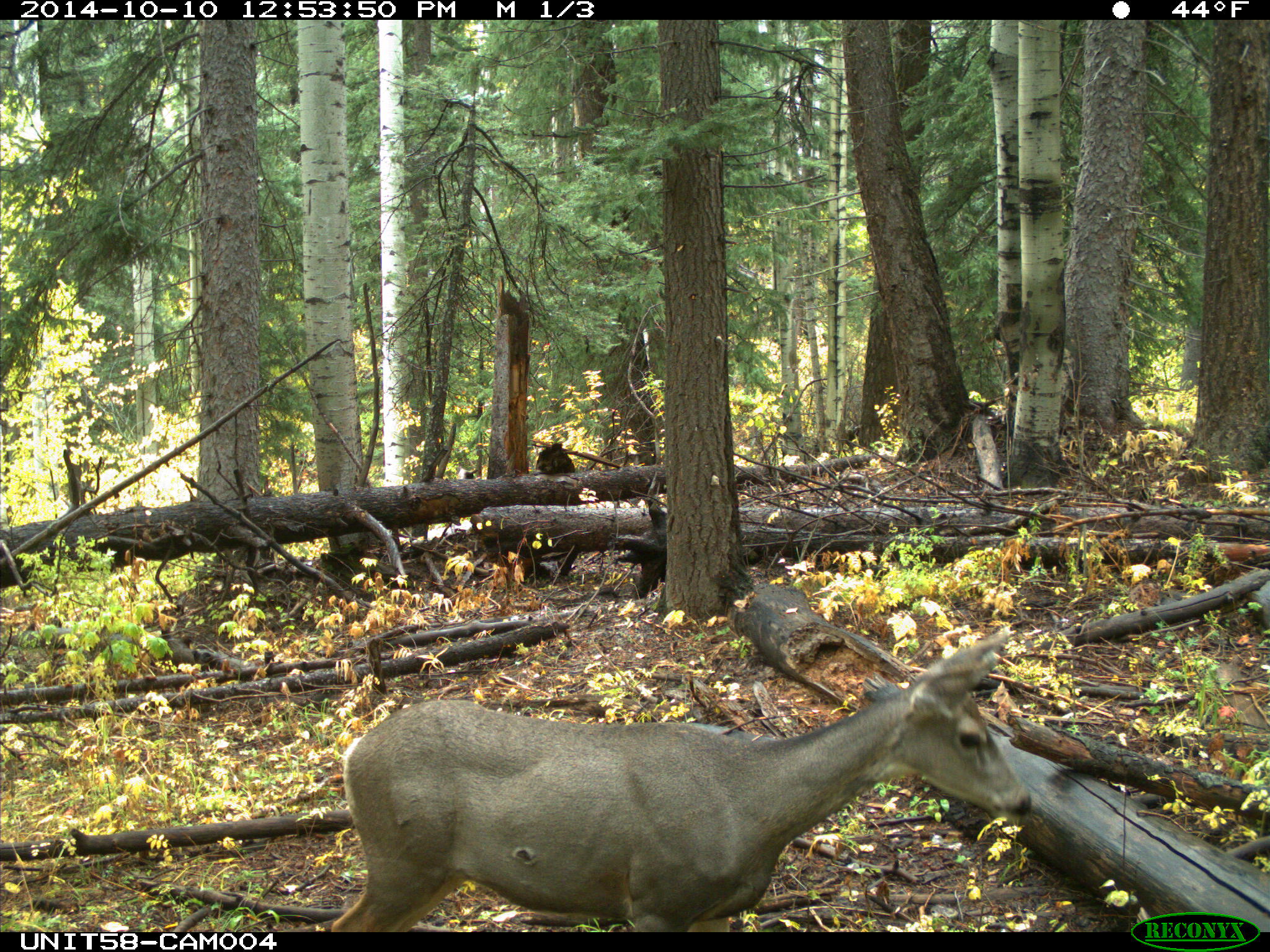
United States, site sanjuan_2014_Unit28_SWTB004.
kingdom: Animalia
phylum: Chordata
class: Mammalia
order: Artiodactyla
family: Cervidae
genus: Odocoileus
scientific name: Odocoileus hemionus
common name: mule deer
Odocoileus hemionus (mule deer).